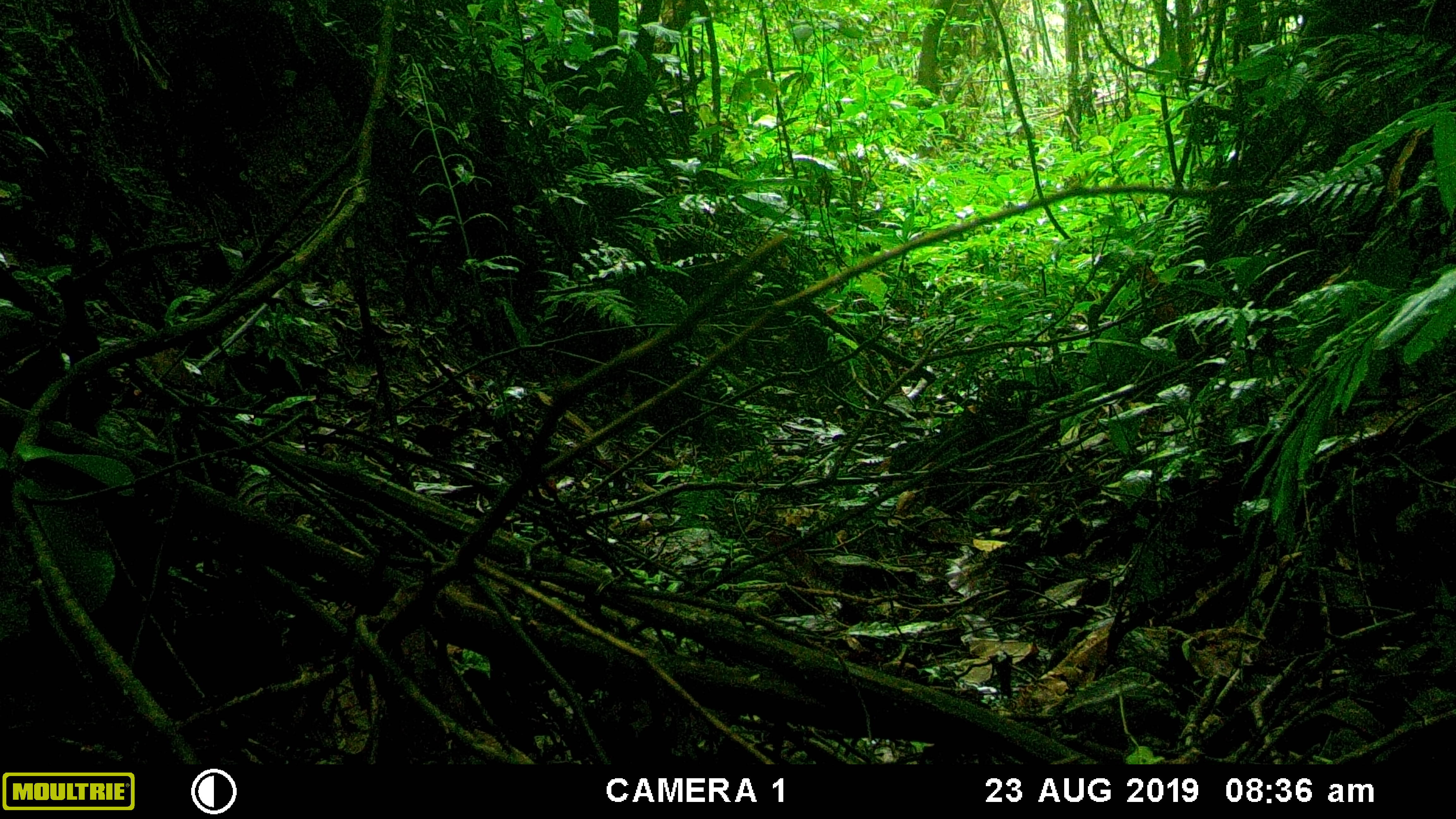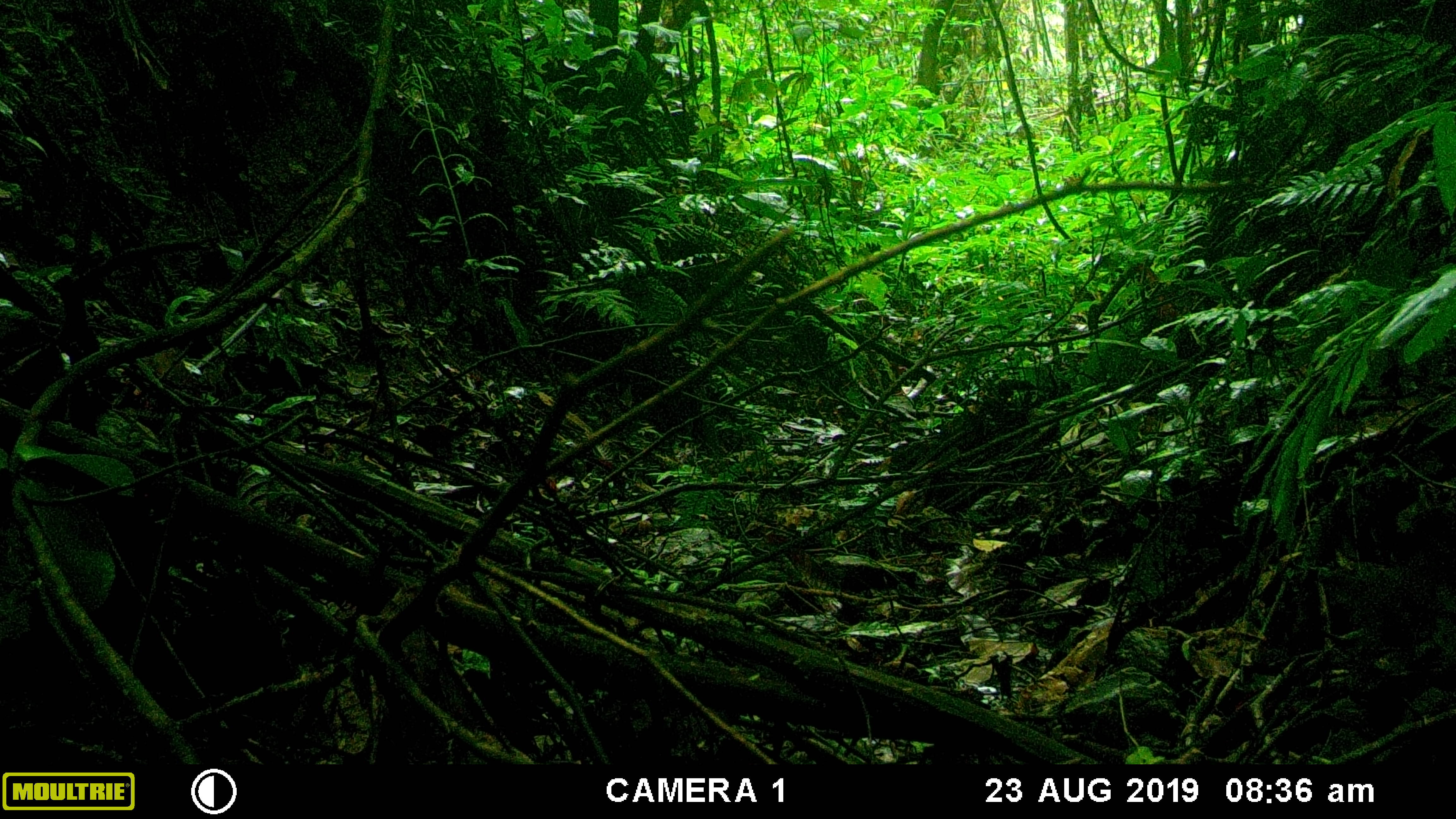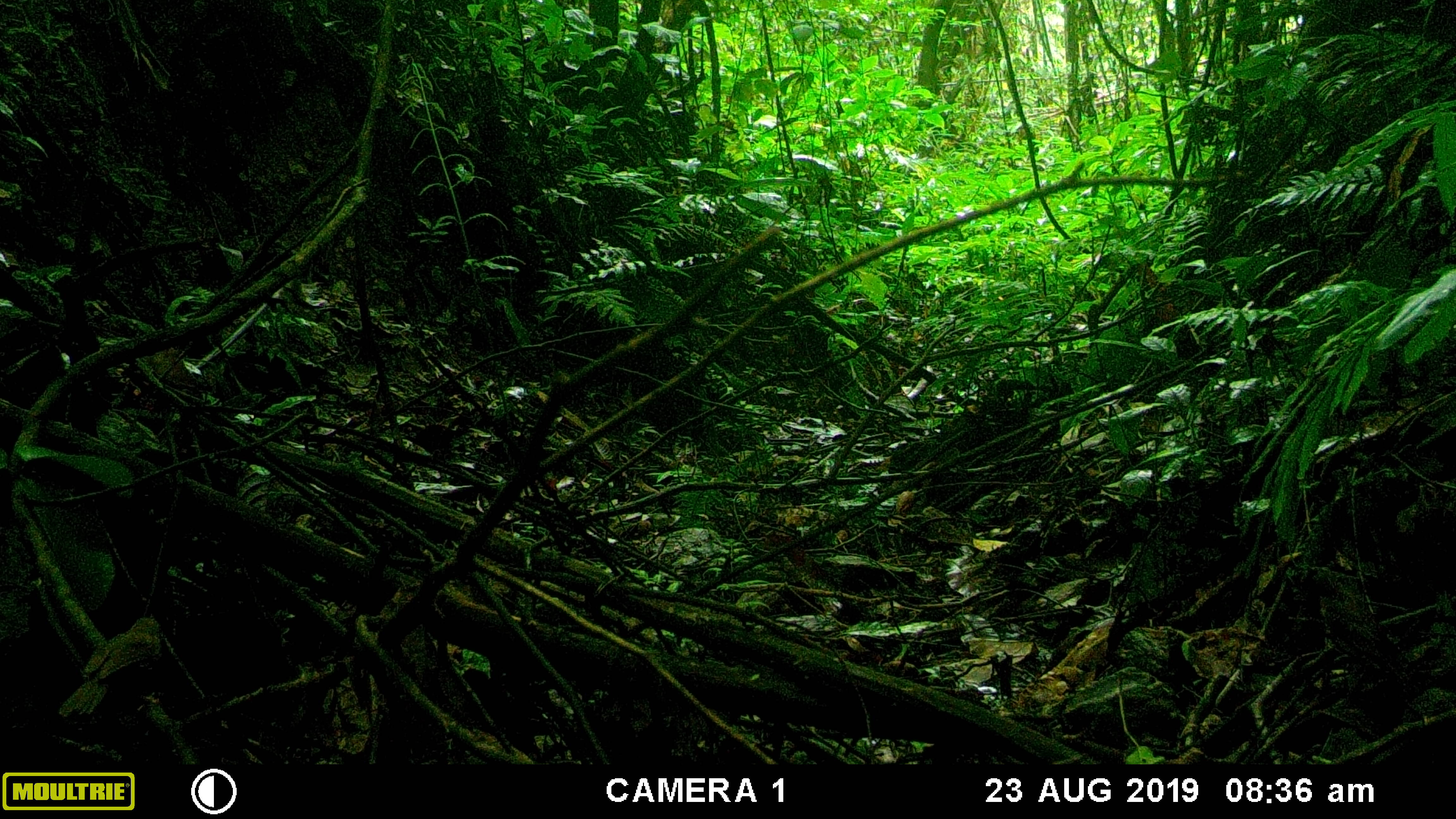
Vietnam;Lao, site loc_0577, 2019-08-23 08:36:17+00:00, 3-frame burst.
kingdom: Animalia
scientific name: Animalia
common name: animal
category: unidentified animal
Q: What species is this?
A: Unidentified animal (animal) (Animalia).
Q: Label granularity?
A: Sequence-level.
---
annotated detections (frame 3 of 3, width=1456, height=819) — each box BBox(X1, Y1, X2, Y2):
unidentified animal: BBox(1299, 567, 1418, 687)